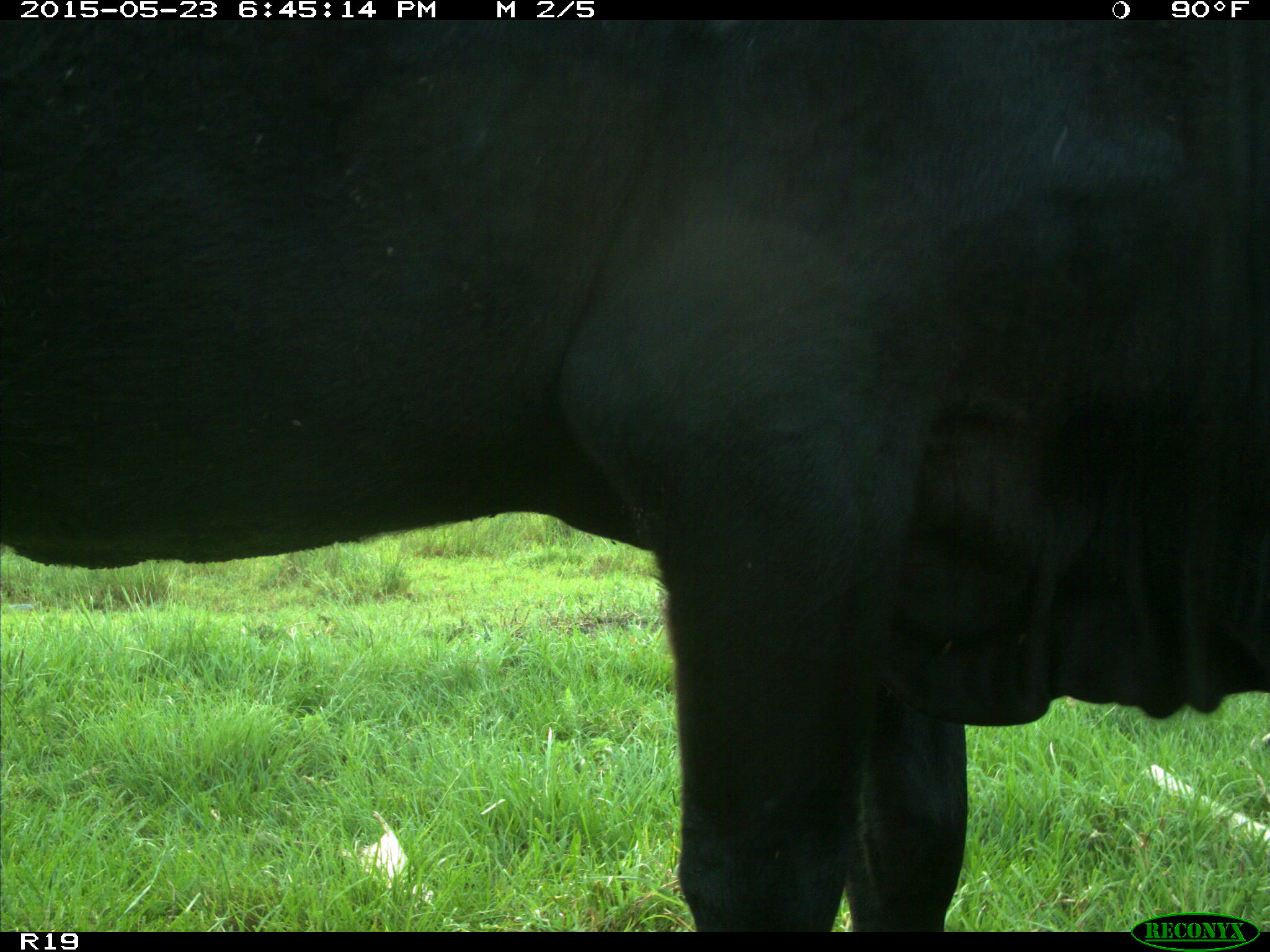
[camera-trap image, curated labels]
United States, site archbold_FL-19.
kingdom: Animalia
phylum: Chordata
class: Mammalia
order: Artiodactyla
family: Bovidae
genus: Bos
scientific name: Bos taurus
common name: domestic cow